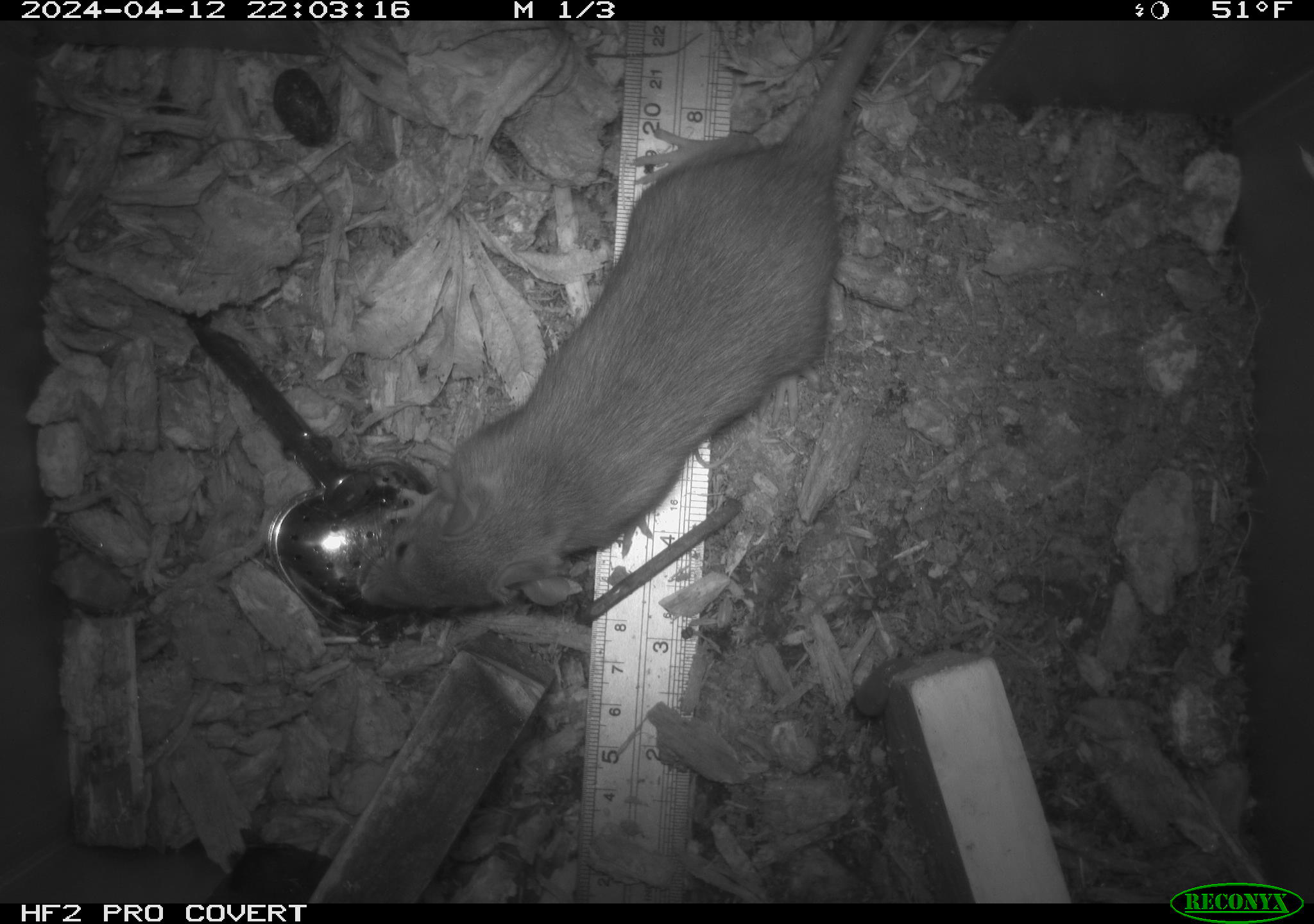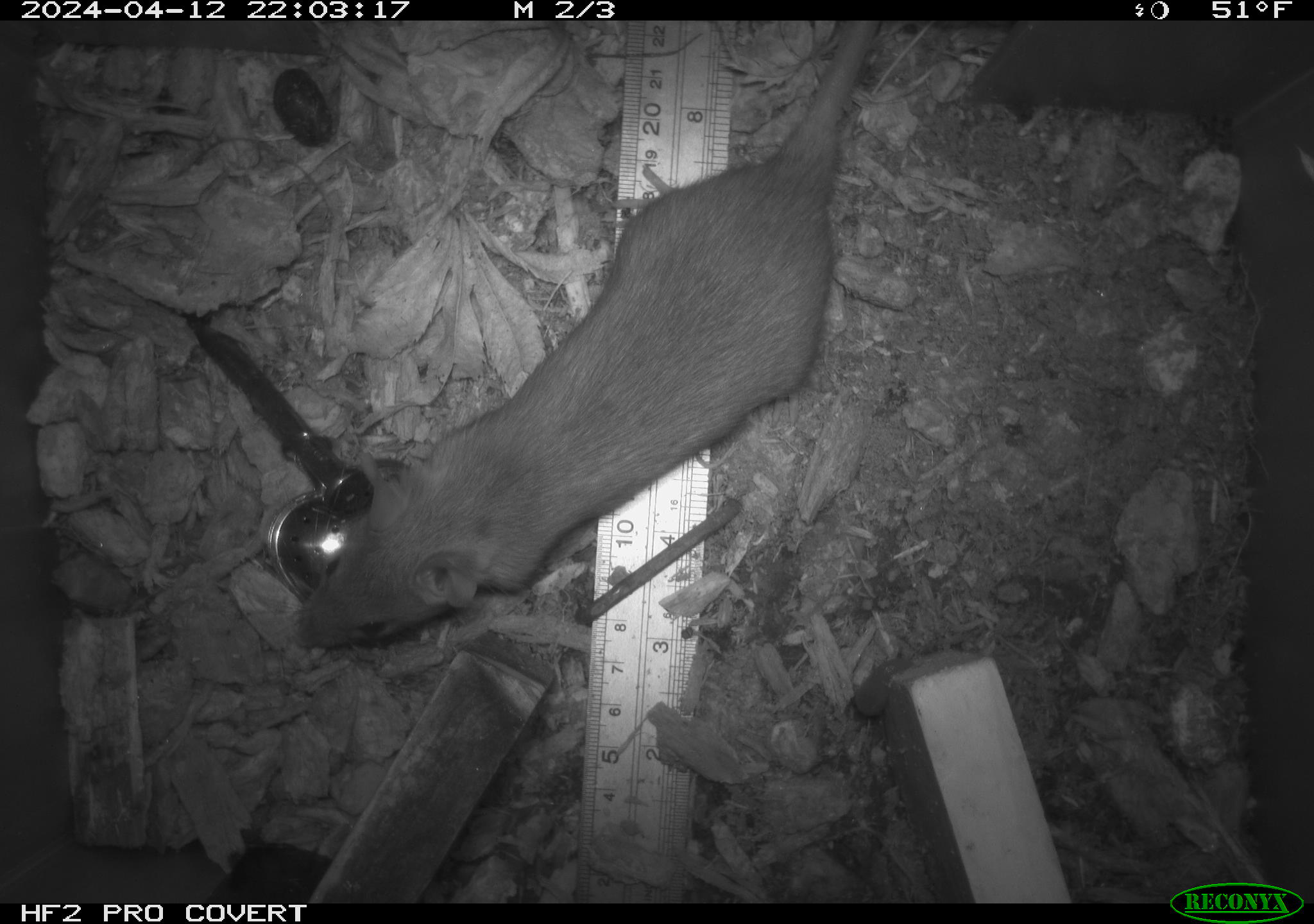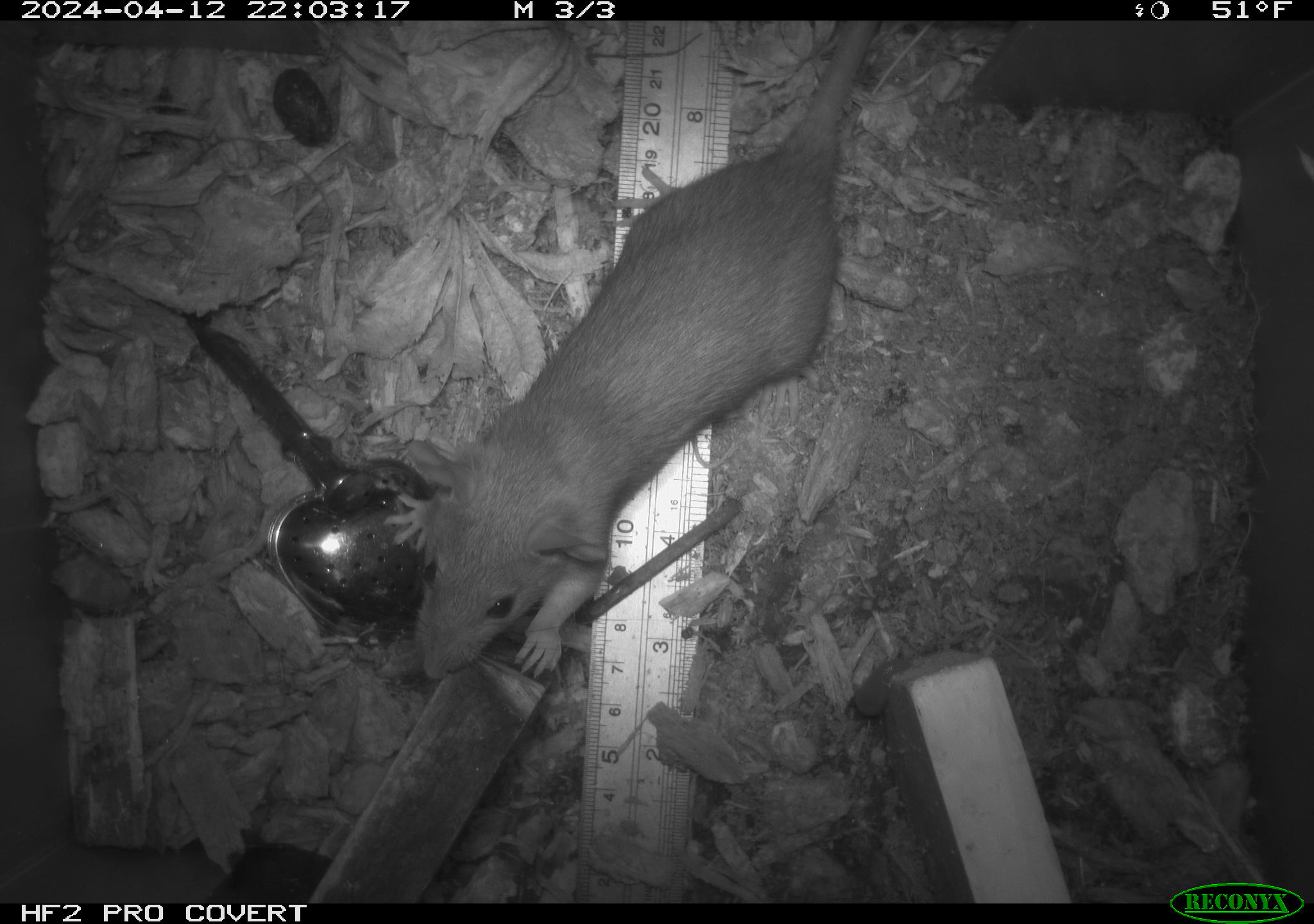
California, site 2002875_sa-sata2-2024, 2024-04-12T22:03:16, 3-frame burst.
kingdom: Animalia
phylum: Chordata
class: Mammalia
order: Rodentia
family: Muridae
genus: Rattus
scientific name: Rattus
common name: rat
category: rattus species